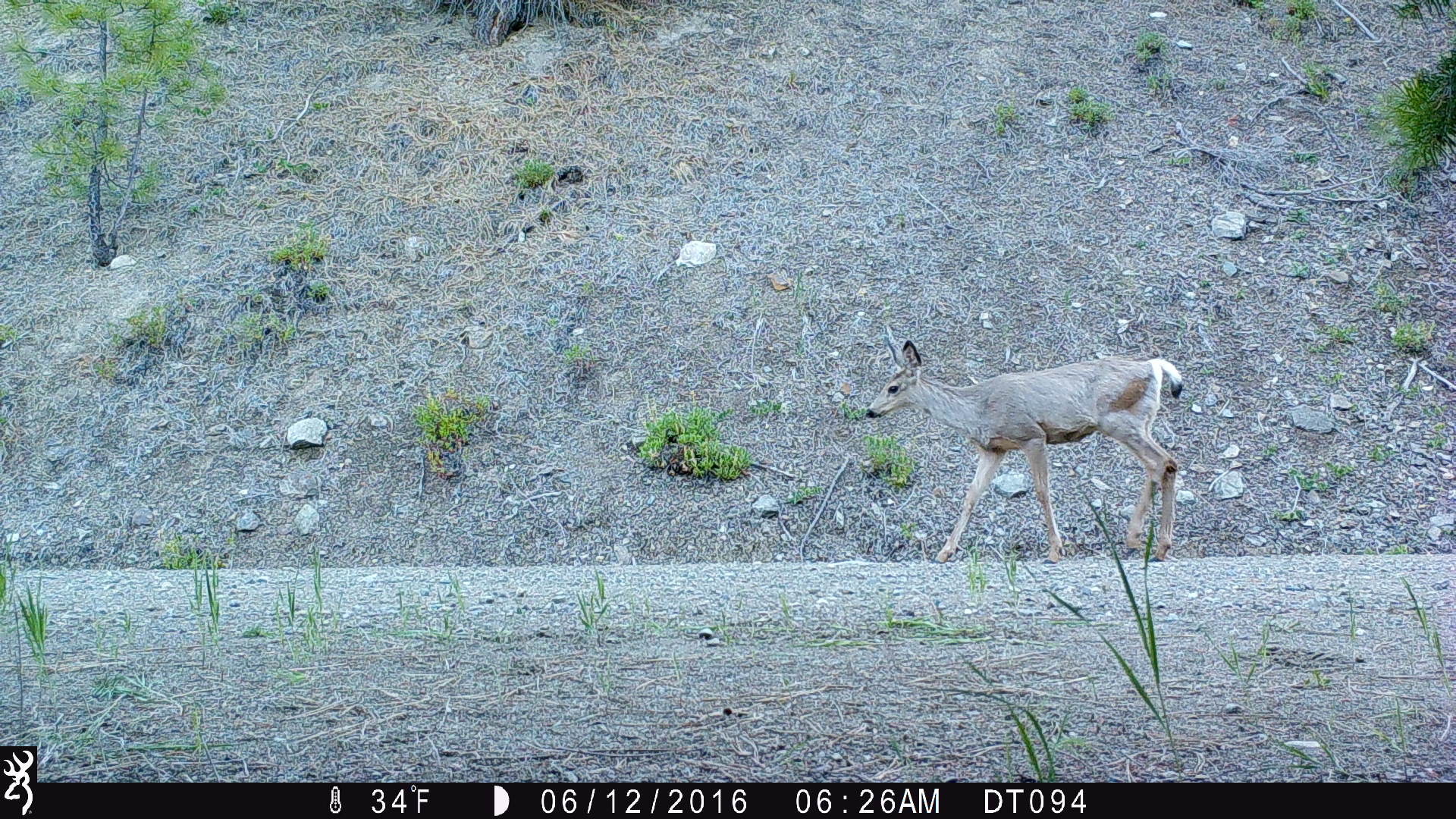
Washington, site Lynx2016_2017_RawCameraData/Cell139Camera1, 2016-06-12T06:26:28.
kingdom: Animalia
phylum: Chordata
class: Mammalia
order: Artiodactyla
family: Cervidae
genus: Odocoileus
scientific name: Odocoileus hemionus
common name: mule deer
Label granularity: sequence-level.